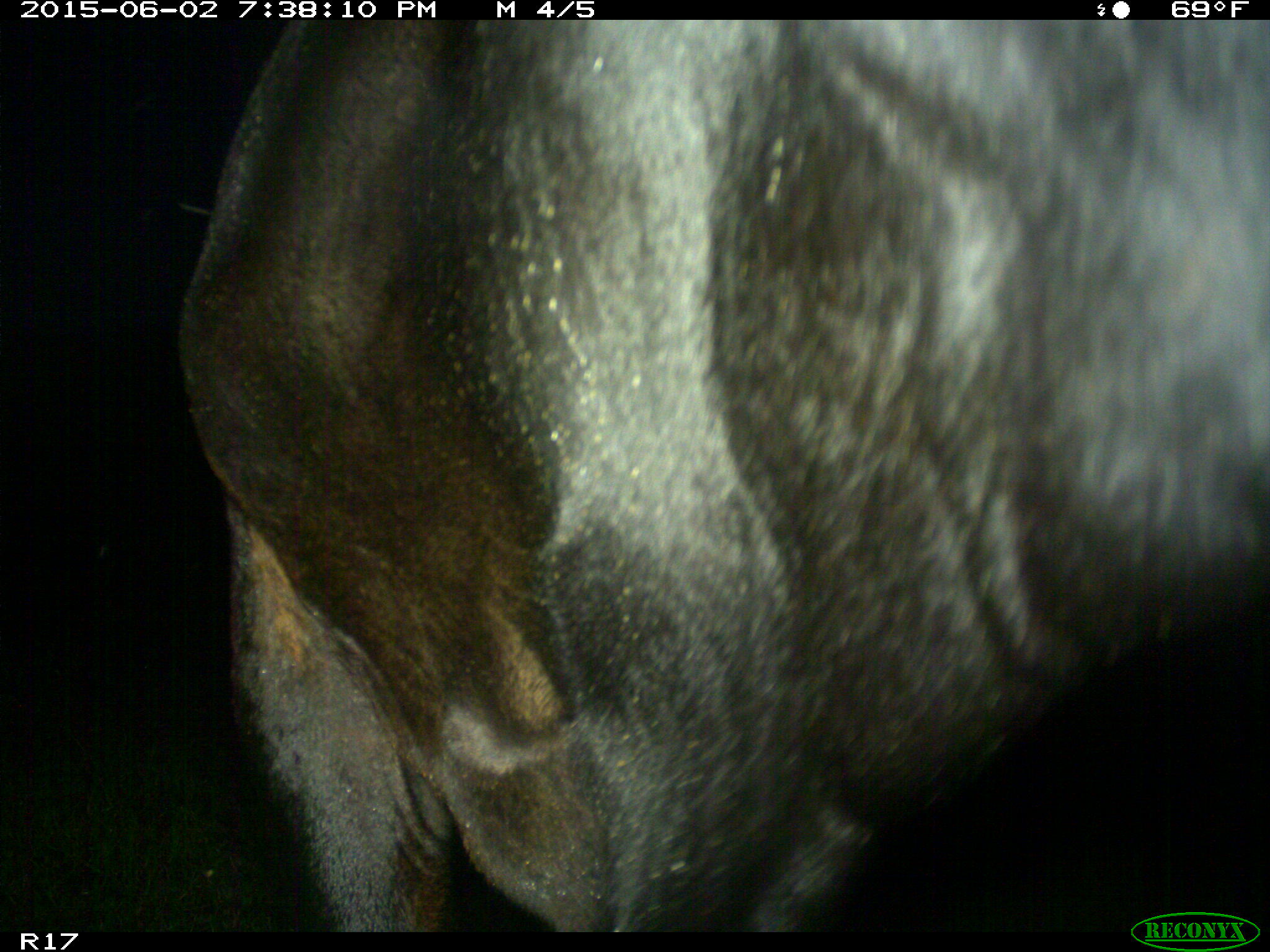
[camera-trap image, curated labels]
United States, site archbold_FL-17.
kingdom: Animalia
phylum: Chordata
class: Mammalia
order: Artiodactyla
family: Bovidae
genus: Bos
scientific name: Bos taurus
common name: domestic cow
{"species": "Bos taurus (domestic cow)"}